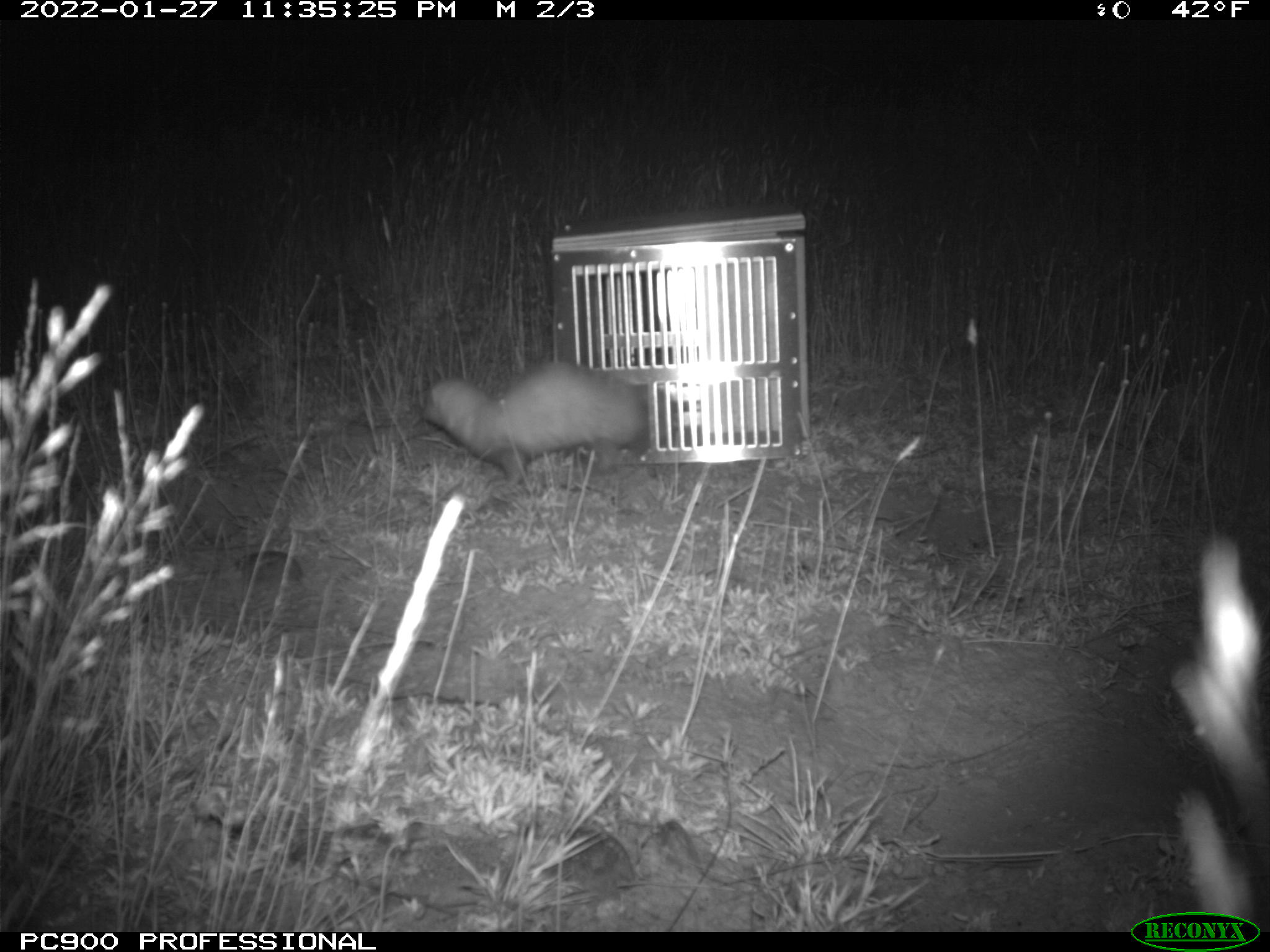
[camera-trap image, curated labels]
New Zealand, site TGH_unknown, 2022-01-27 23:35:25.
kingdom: Animalia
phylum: Chordata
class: Mammalia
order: Carnivora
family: Mustelidae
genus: Mustela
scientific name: Mustela furo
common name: ferret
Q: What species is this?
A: Ferret (Mustela furo).